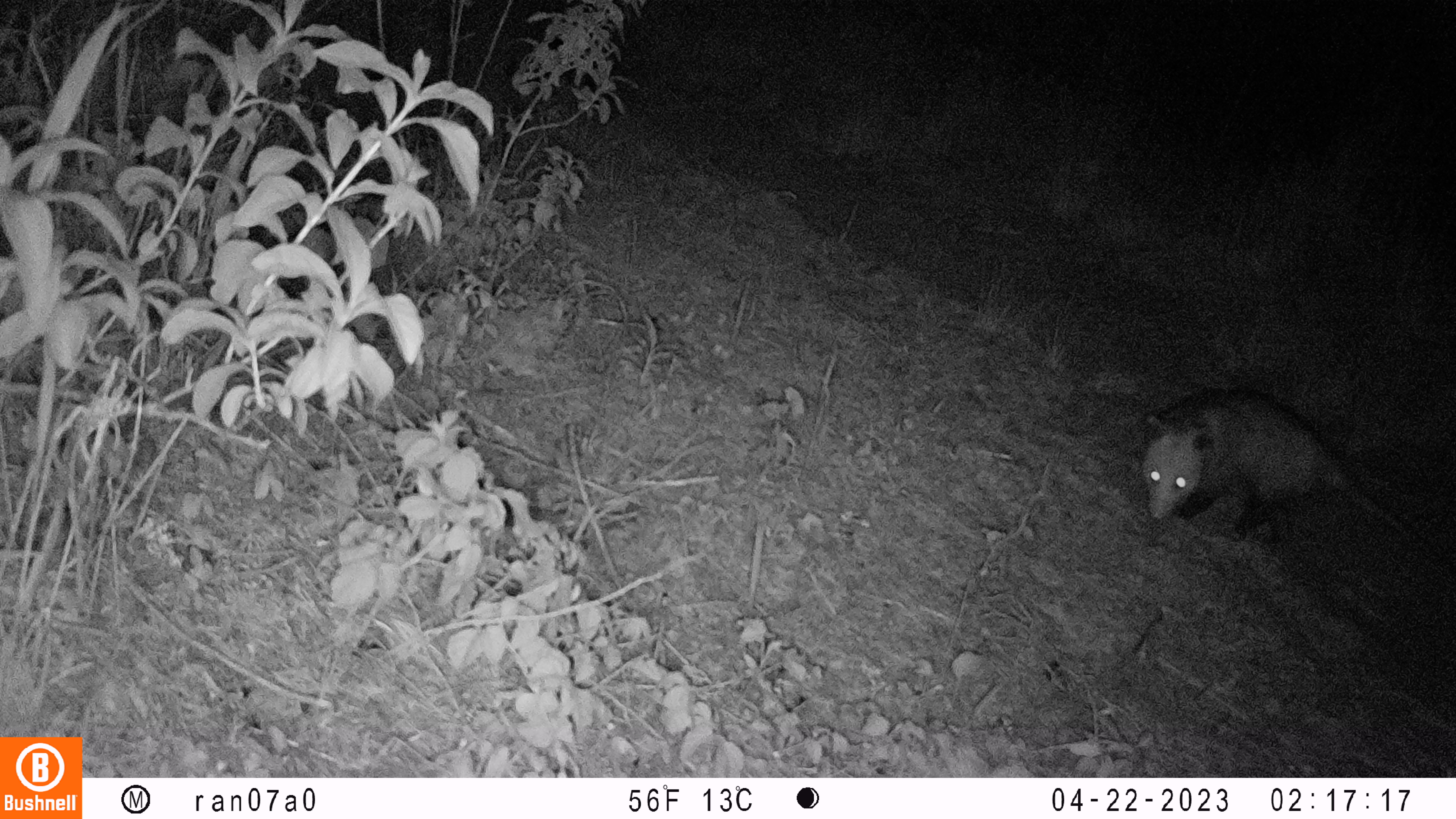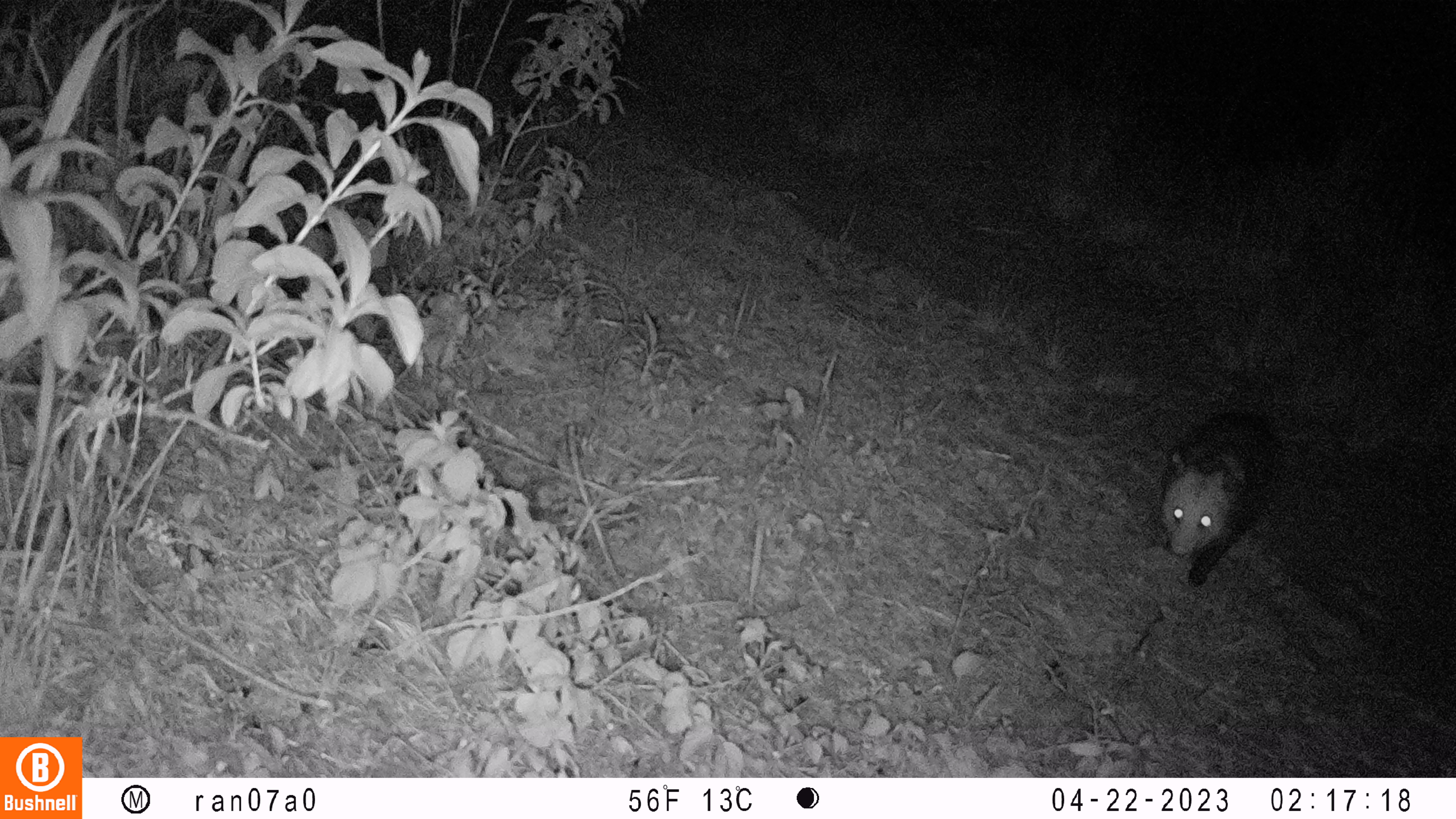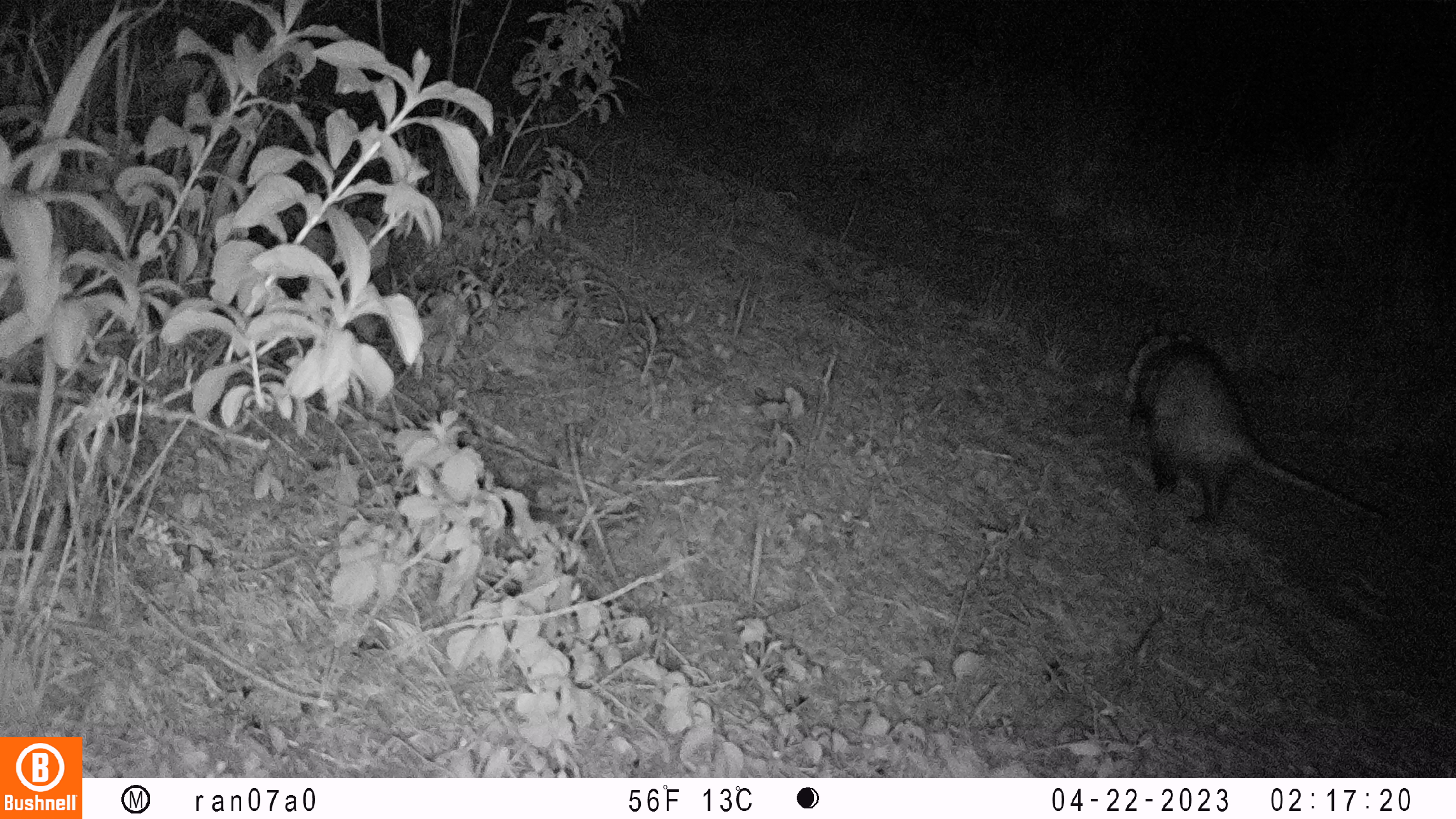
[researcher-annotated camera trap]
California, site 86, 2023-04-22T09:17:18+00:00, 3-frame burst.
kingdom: Animalia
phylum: Chordata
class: Mammalia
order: Didelphimorphia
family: Didelphidae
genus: Didelphis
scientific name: Didelphis virginiana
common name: virginia opossum